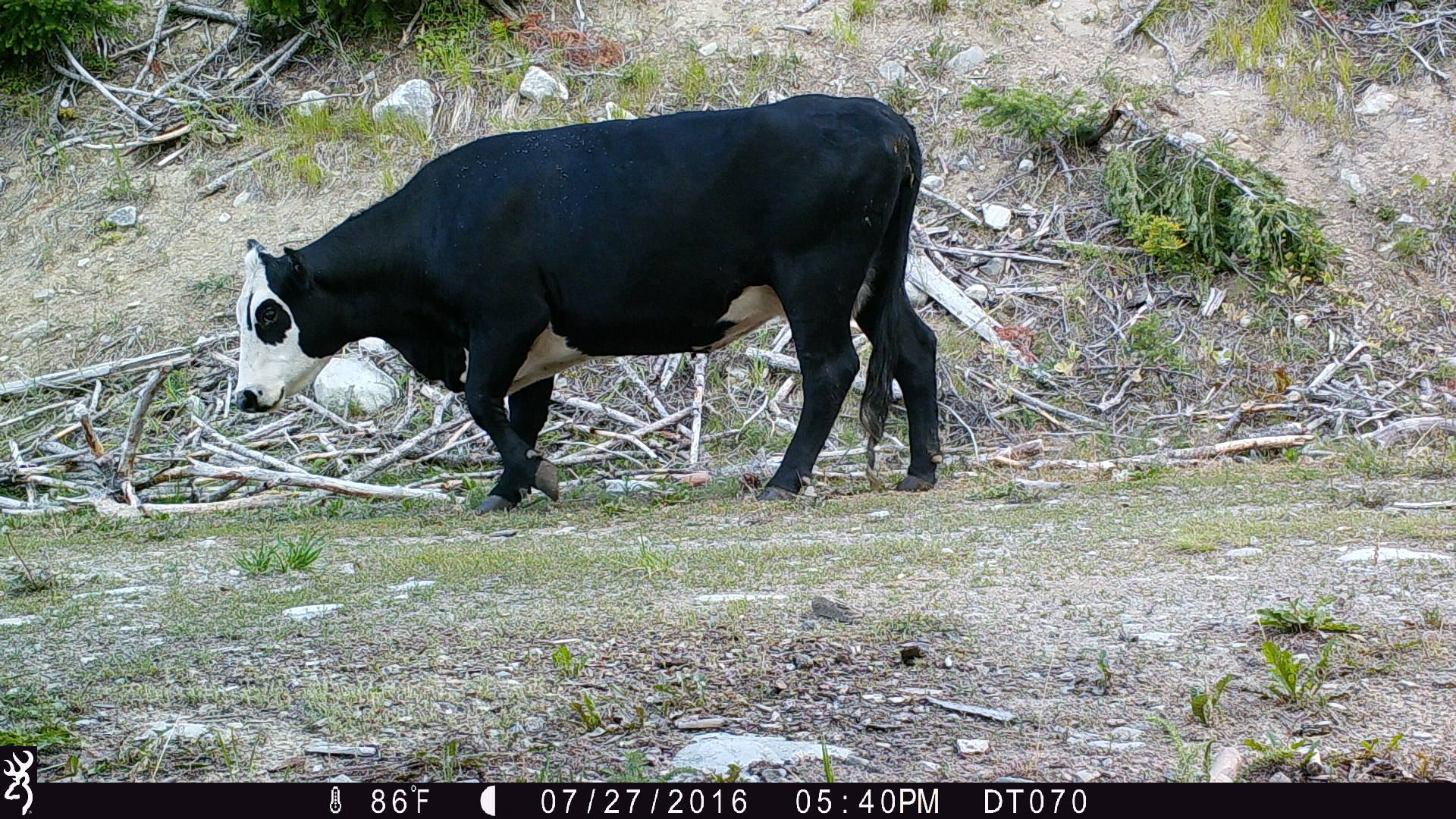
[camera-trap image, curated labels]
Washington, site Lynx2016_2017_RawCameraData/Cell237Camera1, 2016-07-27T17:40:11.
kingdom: Animalia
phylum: Chordata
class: Mammalia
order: Artiodactyla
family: Bovidae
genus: Bos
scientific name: Bos taurus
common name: domestic cattle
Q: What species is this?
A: Domestic cattle (Bos taurus).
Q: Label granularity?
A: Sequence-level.